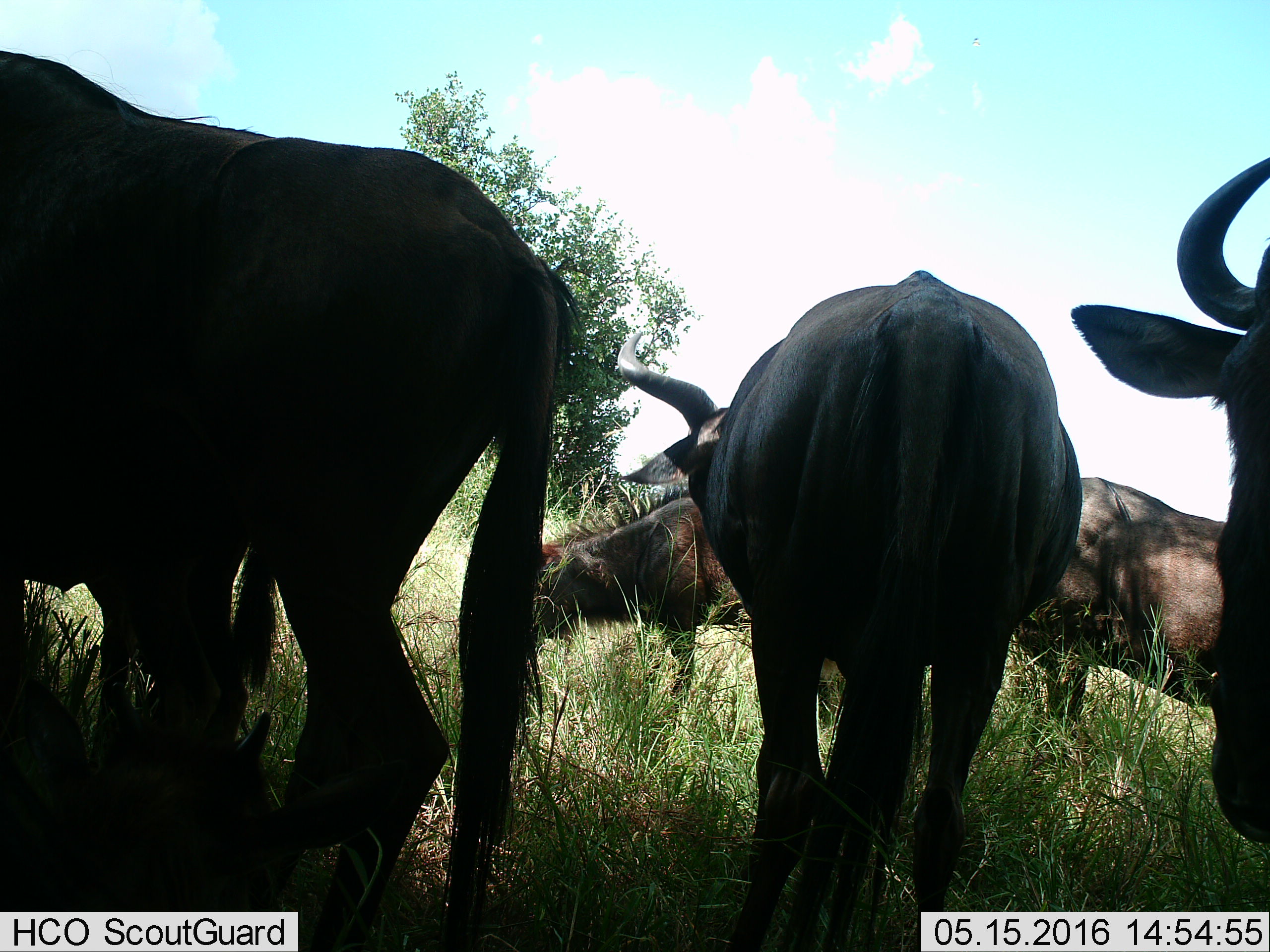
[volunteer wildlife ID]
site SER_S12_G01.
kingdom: Animalia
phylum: Chordata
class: Mammalia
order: Artiodactyla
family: Bovidae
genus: Connochaetes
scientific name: Connochaetes taurinus taurinus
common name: blue wildebeest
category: wildebeestblue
Wildebeestblue (blue wildebeest) (Connochaetes taurinus taurinus), count 6. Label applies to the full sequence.